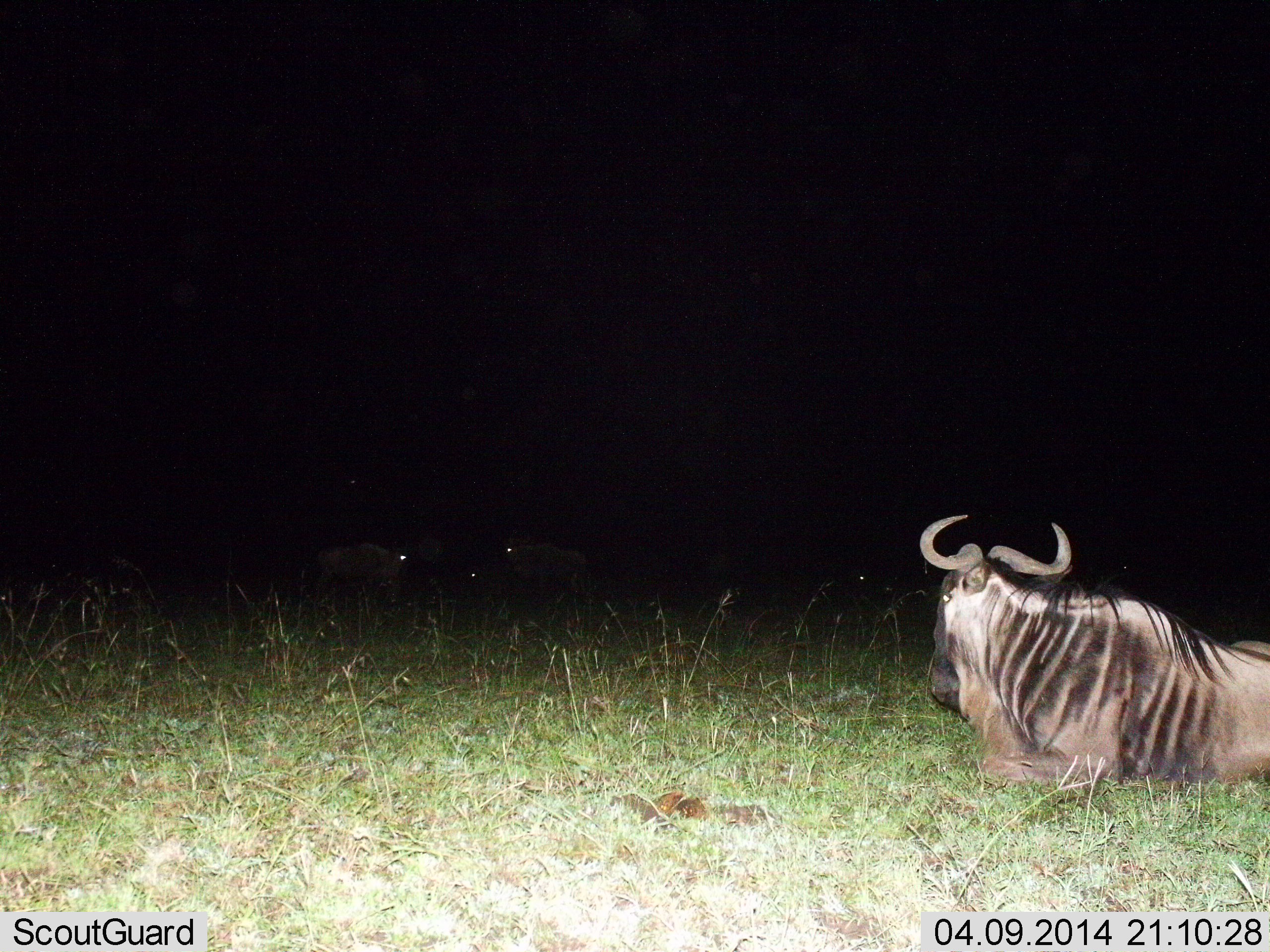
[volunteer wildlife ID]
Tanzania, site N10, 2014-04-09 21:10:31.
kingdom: Animalia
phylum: Chordata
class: Mammalia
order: Artiodactyla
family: Bovidae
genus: Connochaetes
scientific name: Connochaetes taurinus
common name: blue wildebeest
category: wildebeest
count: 4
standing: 60%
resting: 100%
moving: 0%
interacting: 0%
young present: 0%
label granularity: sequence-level